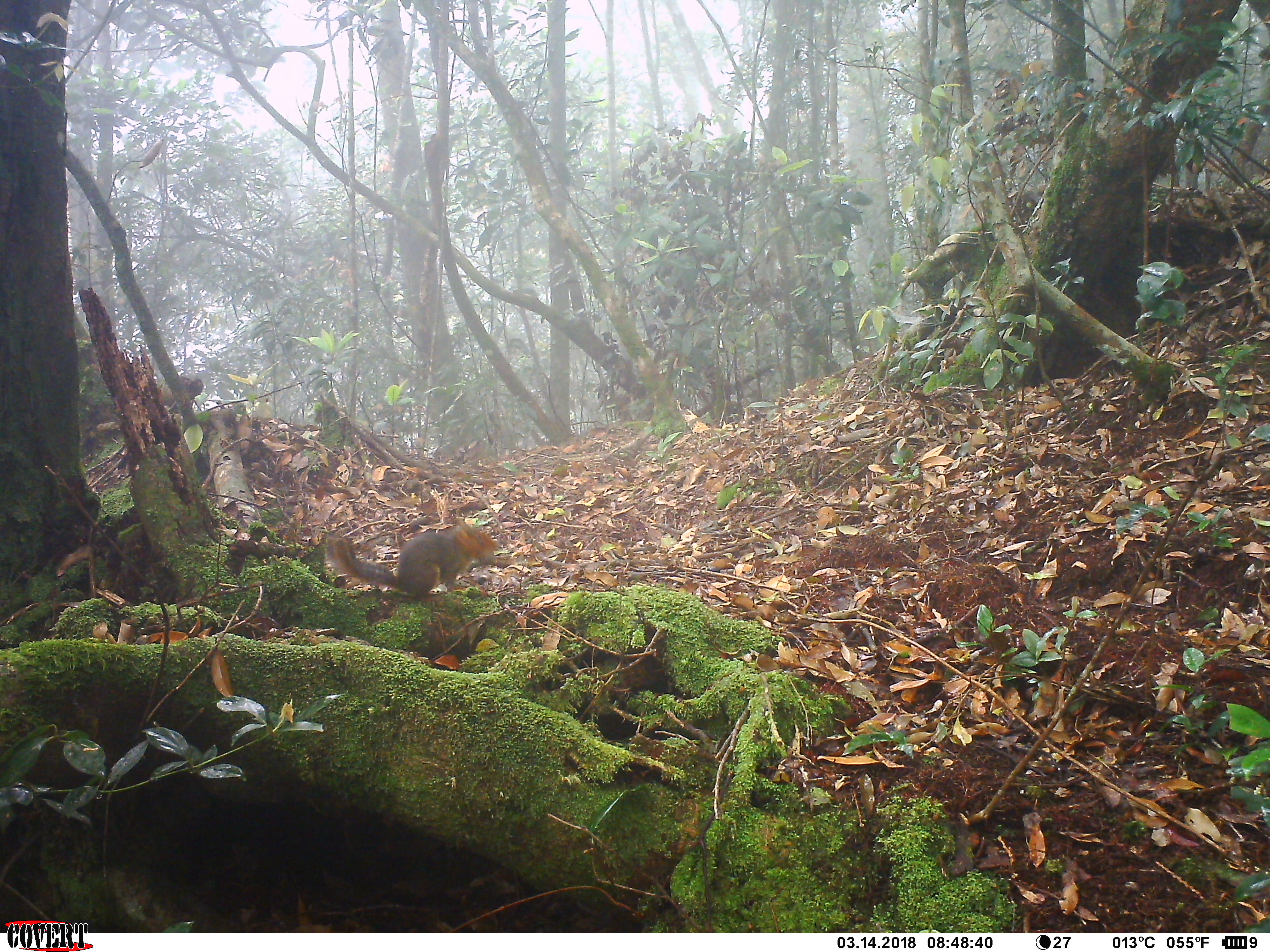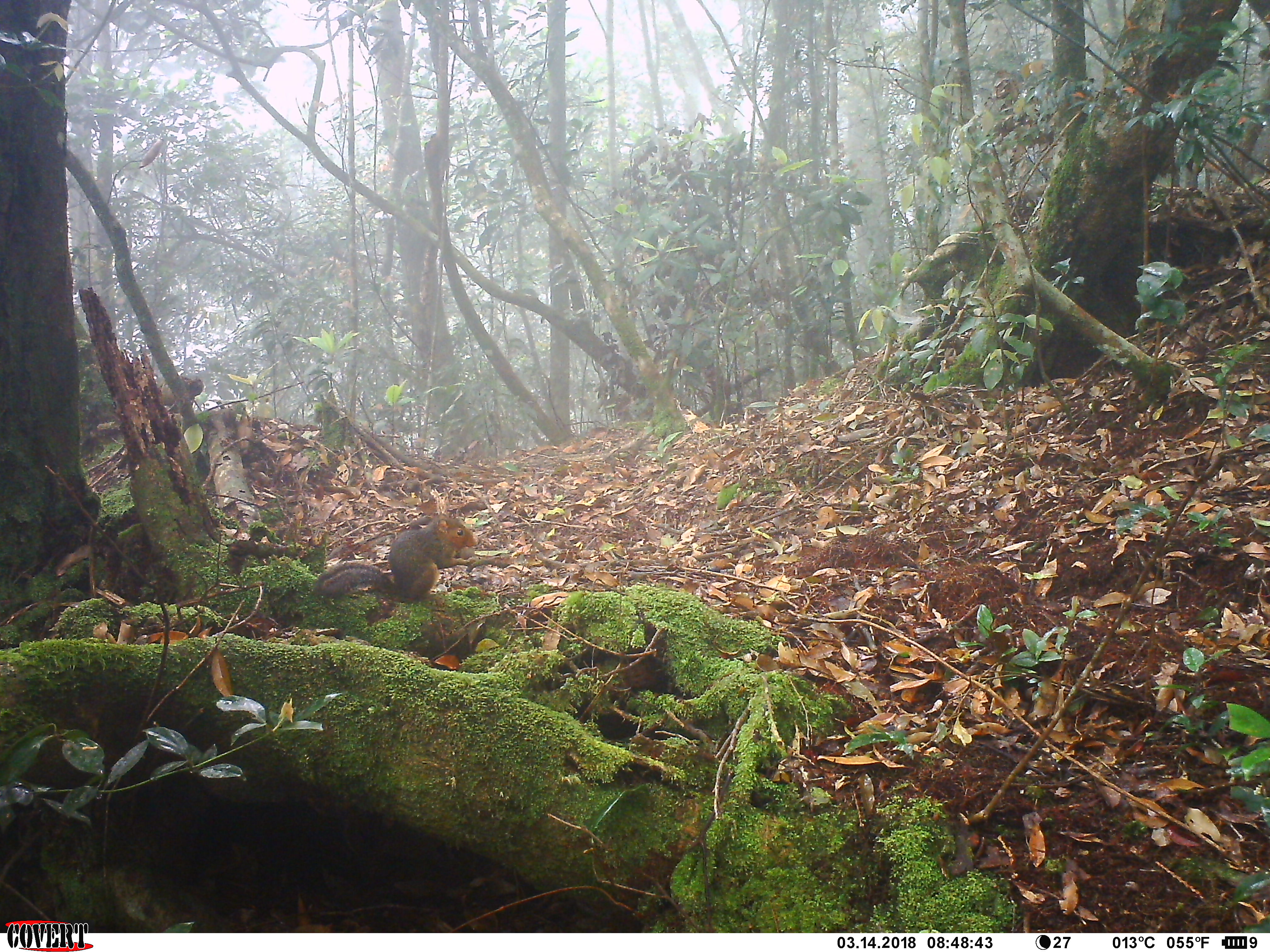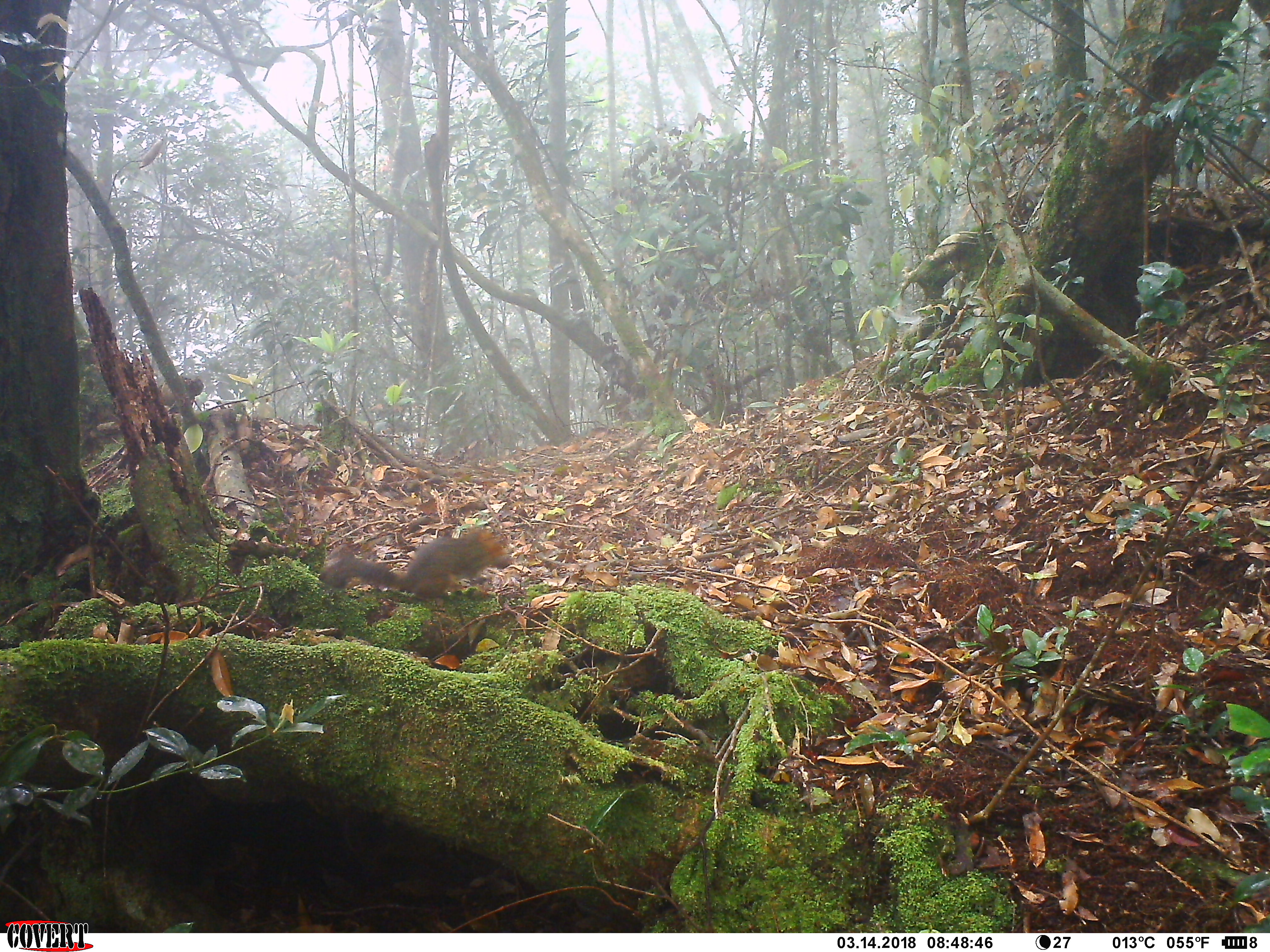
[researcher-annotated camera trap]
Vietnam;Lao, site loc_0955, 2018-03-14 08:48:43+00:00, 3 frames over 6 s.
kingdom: Animalia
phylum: Chordata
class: Mammalia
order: Rodentia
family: Sciuridae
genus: Dremomys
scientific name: Dremomys rufigenis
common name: red-cheeked squirrel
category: red cheeked squirrel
Red cheeked squirrel (red-cheeked squirrel) (Dremomys rufigenis). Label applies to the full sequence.